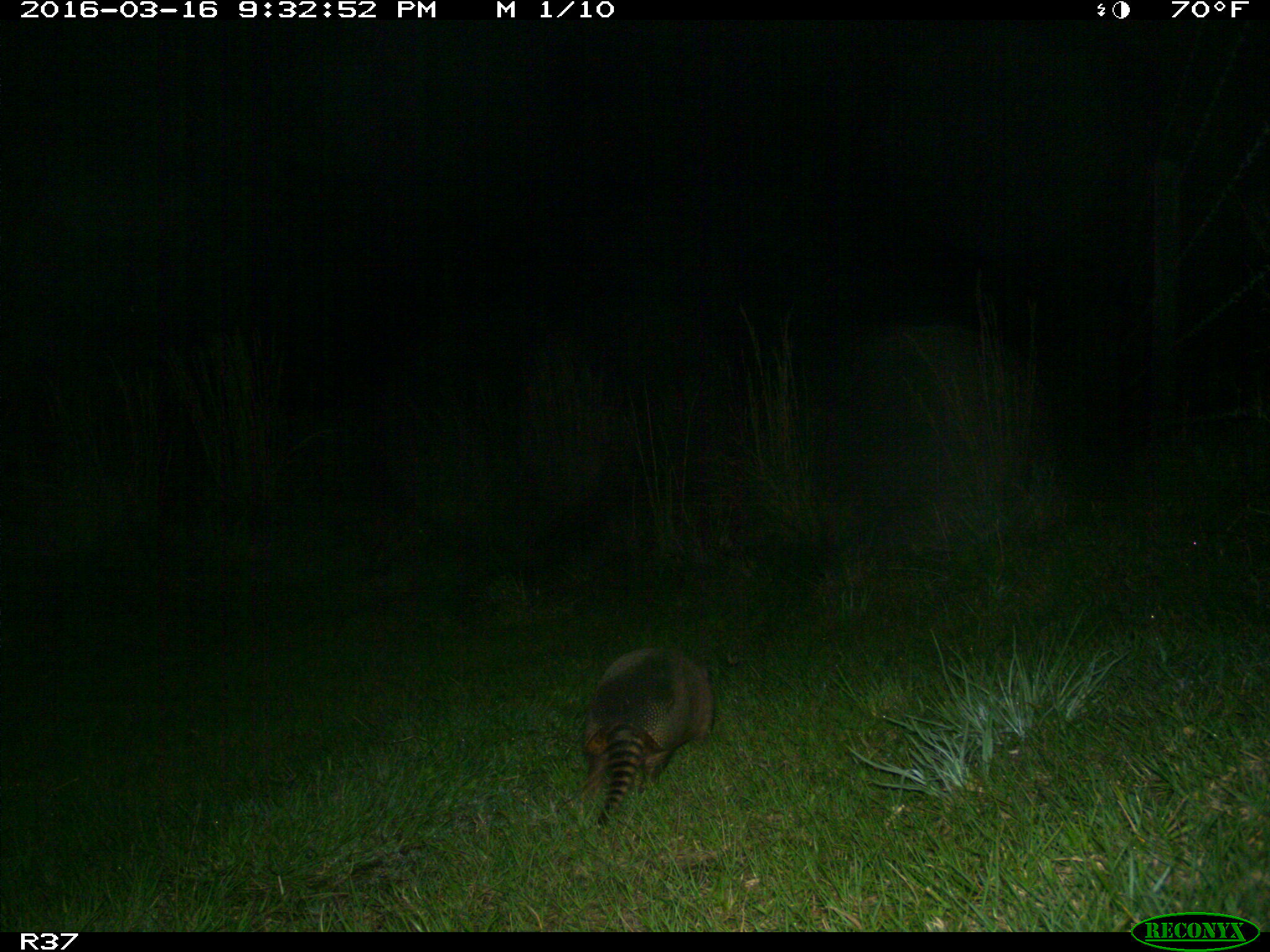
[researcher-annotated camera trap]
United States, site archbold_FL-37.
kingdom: Animalia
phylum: Chordata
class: Mammalia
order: Cingulata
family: Dasypodidae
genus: Dasypus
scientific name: Dasypus novemcinctus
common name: nine-banded armadillo